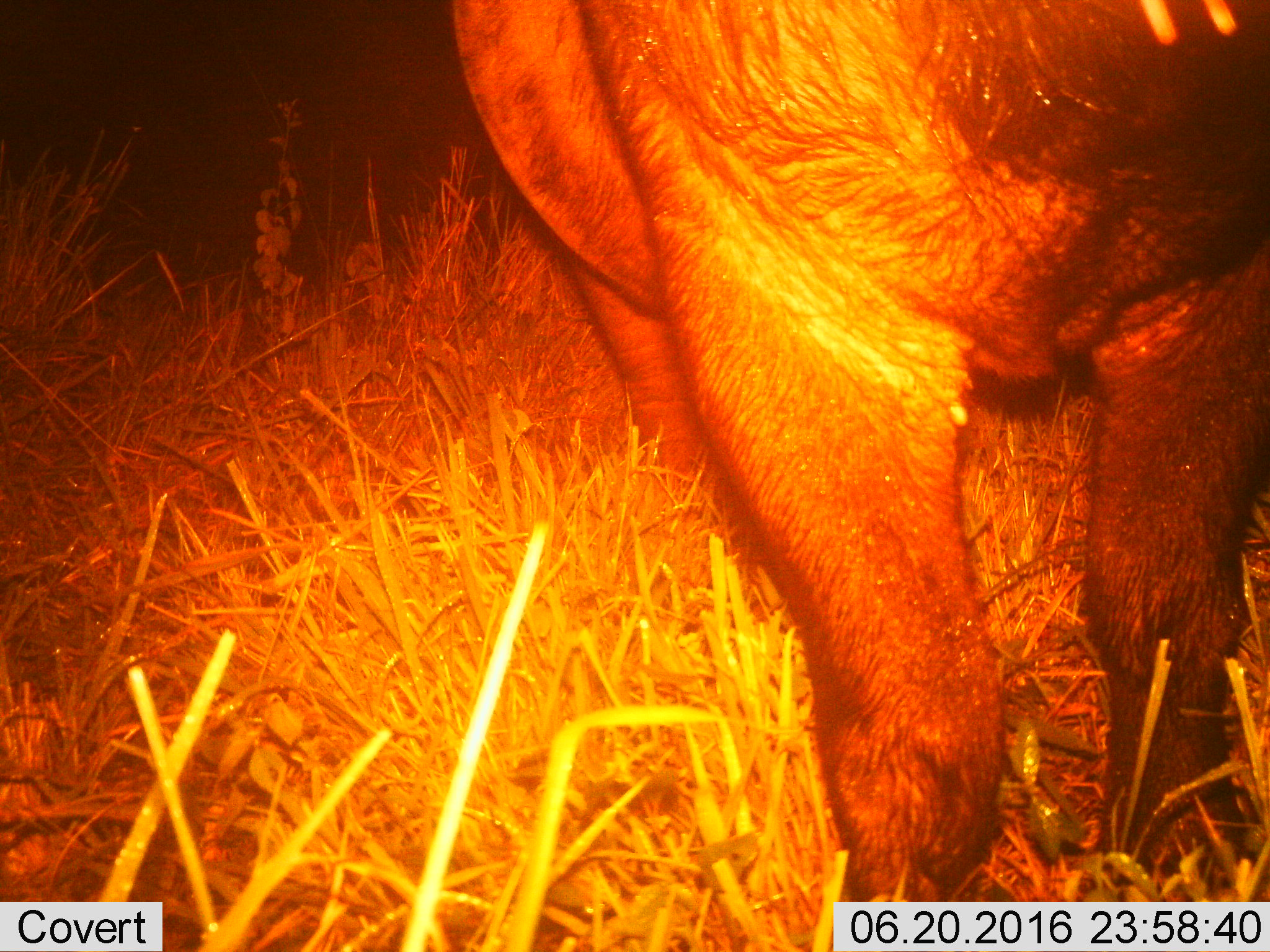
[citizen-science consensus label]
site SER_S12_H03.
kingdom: Animalia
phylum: Chordata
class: Mammalia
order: Artiodactyla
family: Bovidae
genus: Syncerus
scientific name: Syncerus caffer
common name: african buffalo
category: buffalo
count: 1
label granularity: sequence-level